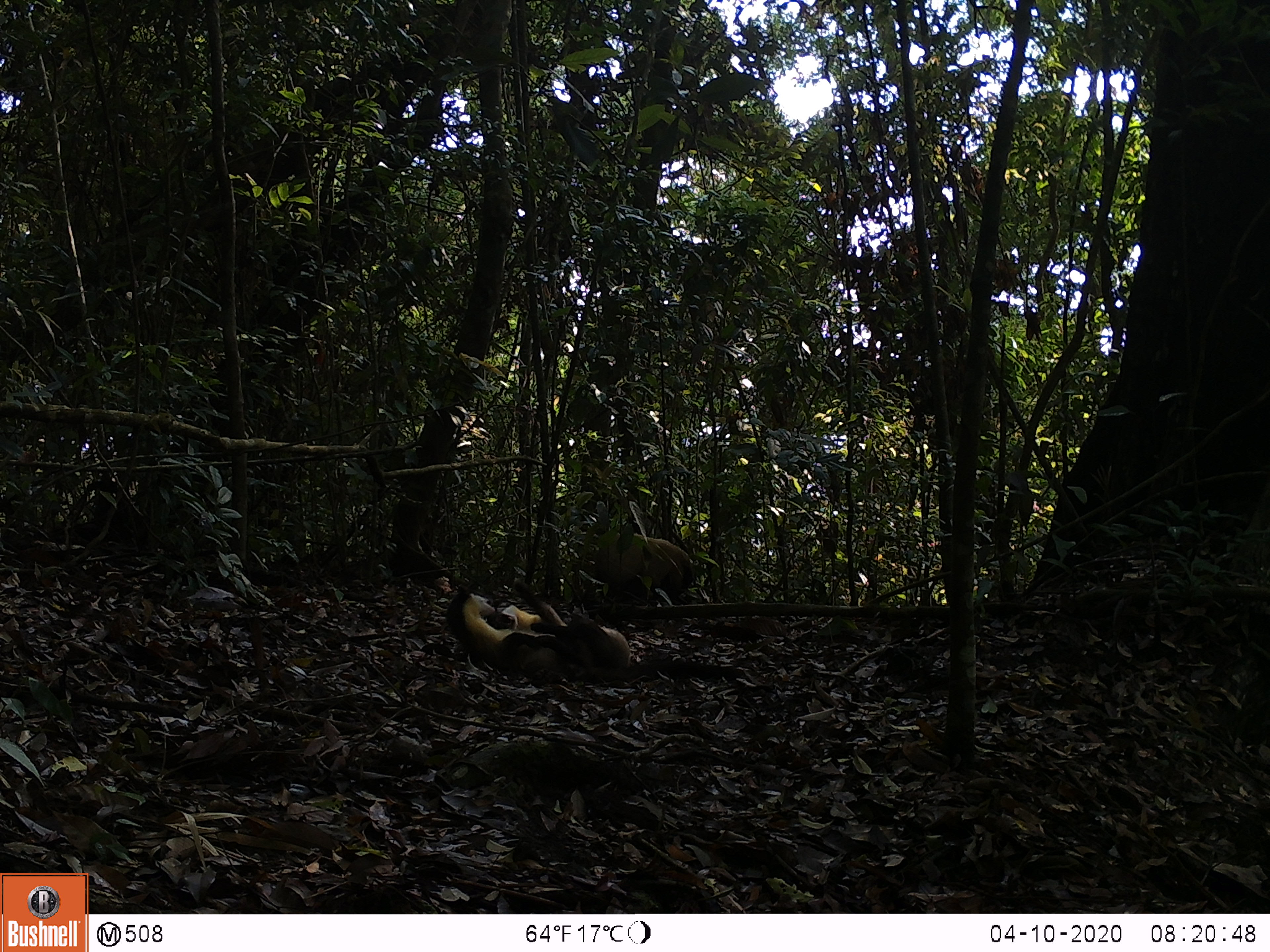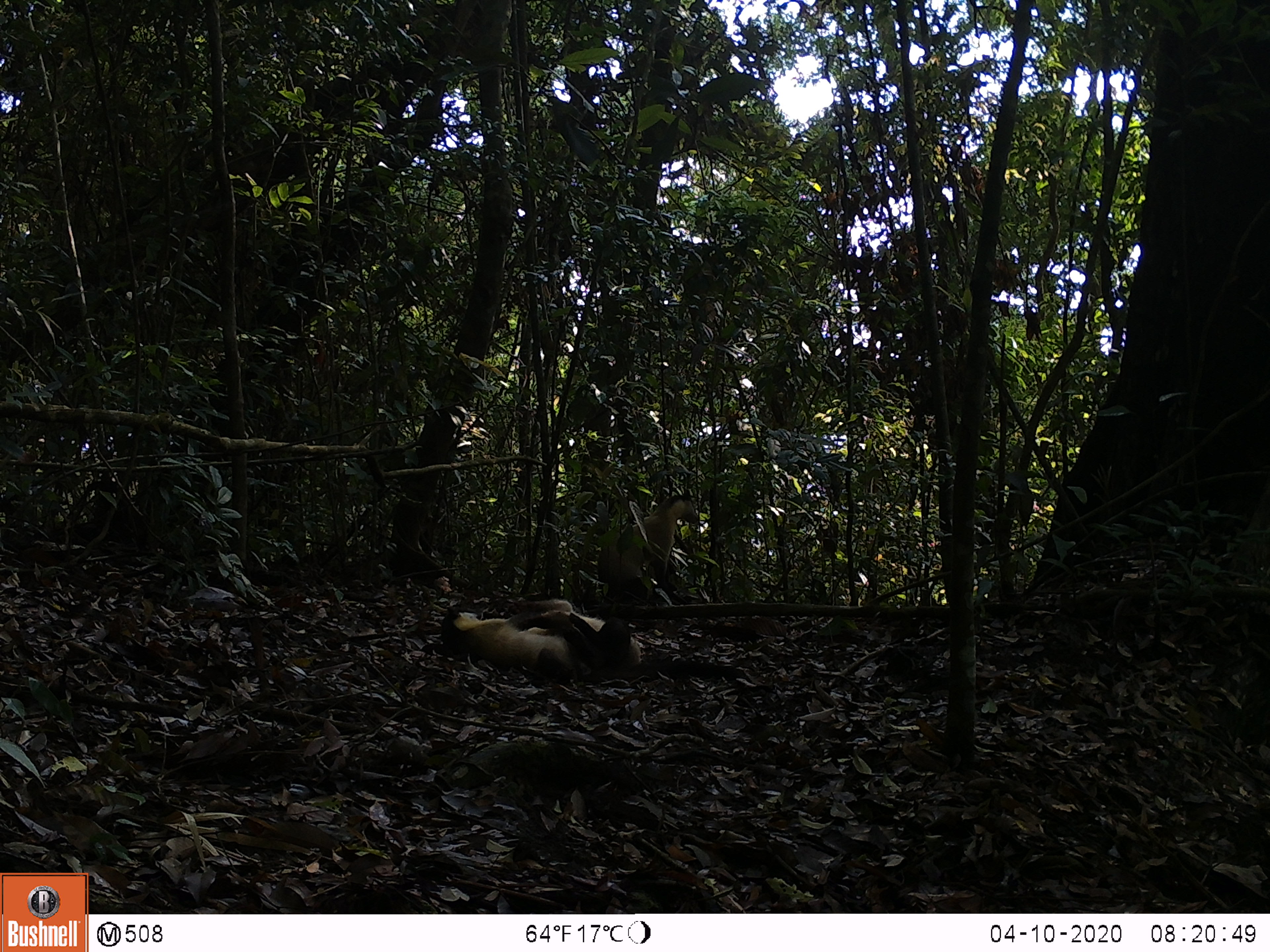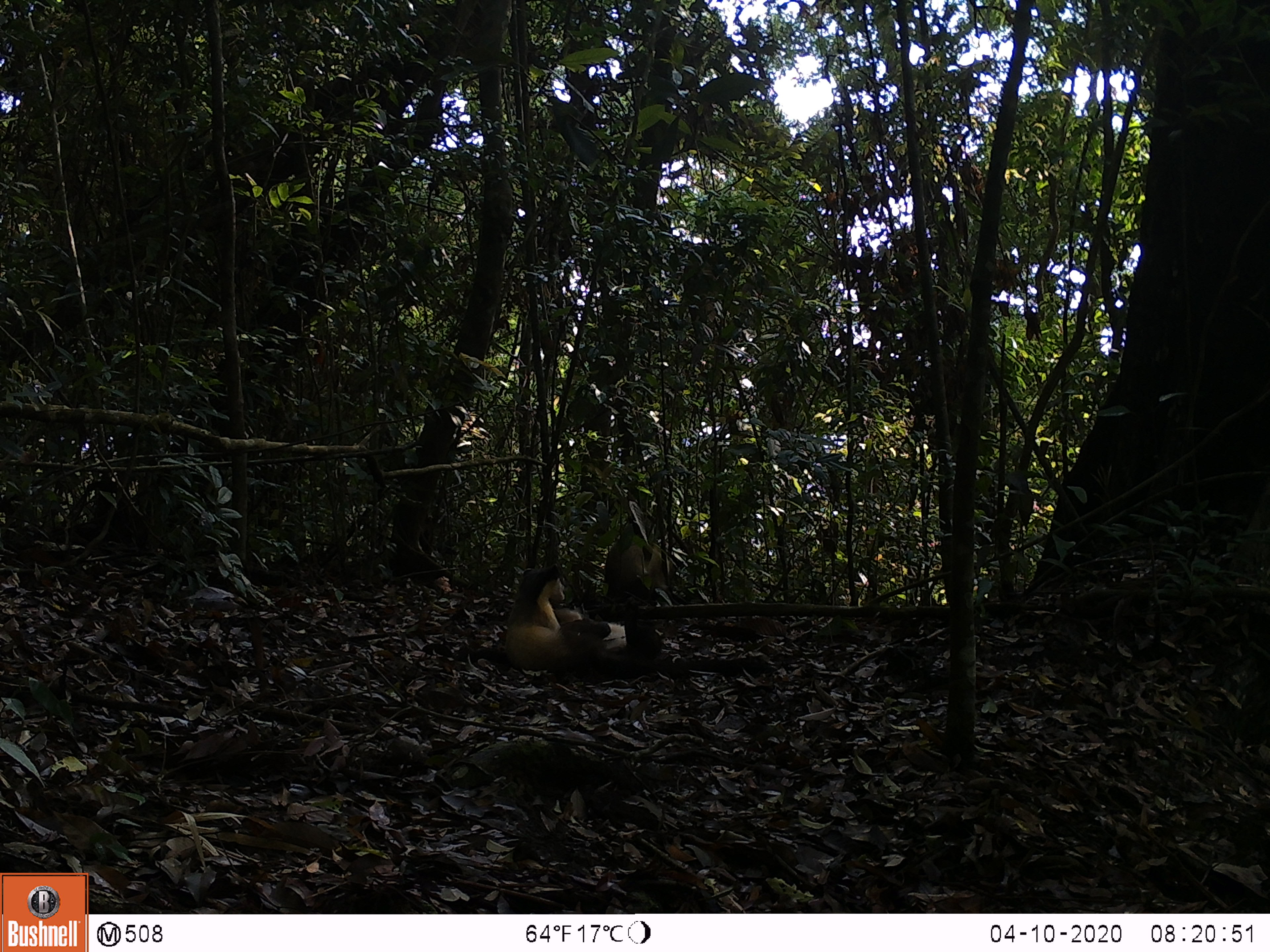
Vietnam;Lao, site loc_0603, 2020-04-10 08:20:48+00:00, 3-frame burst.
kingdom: Animalia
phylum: Chordata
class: Mammalia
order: Carnivora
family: Mustelidae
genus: Martes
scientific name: Martes flavigula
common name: yellow-throated marten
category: yellow throated marten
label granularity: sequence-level